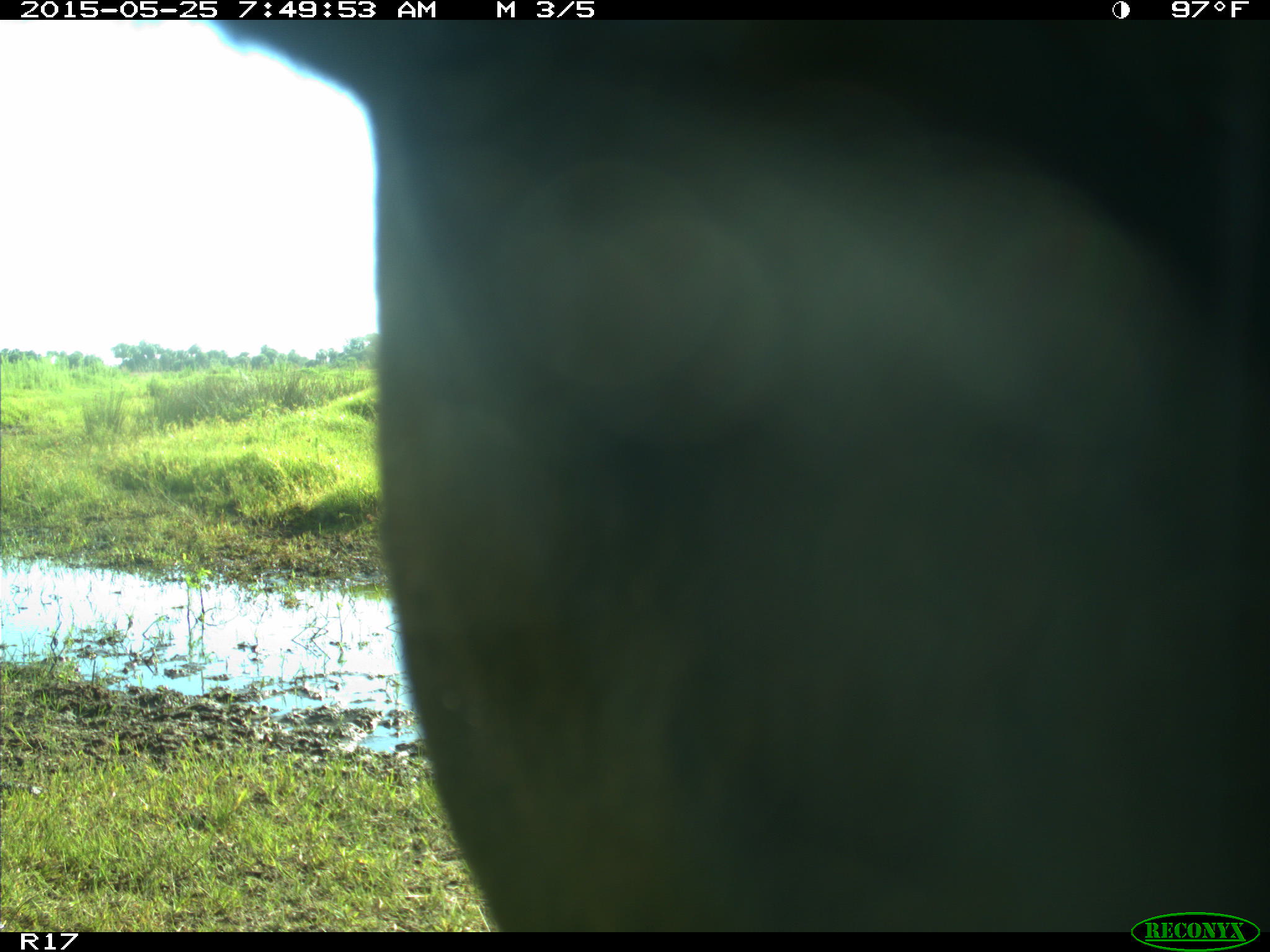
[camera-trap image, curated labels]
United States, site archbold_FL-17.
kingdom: Animalia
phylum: Chordata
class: Mammalia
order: Artiodactyla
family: Bovidae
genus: Bos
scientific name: Bos taurus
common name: domestic cow